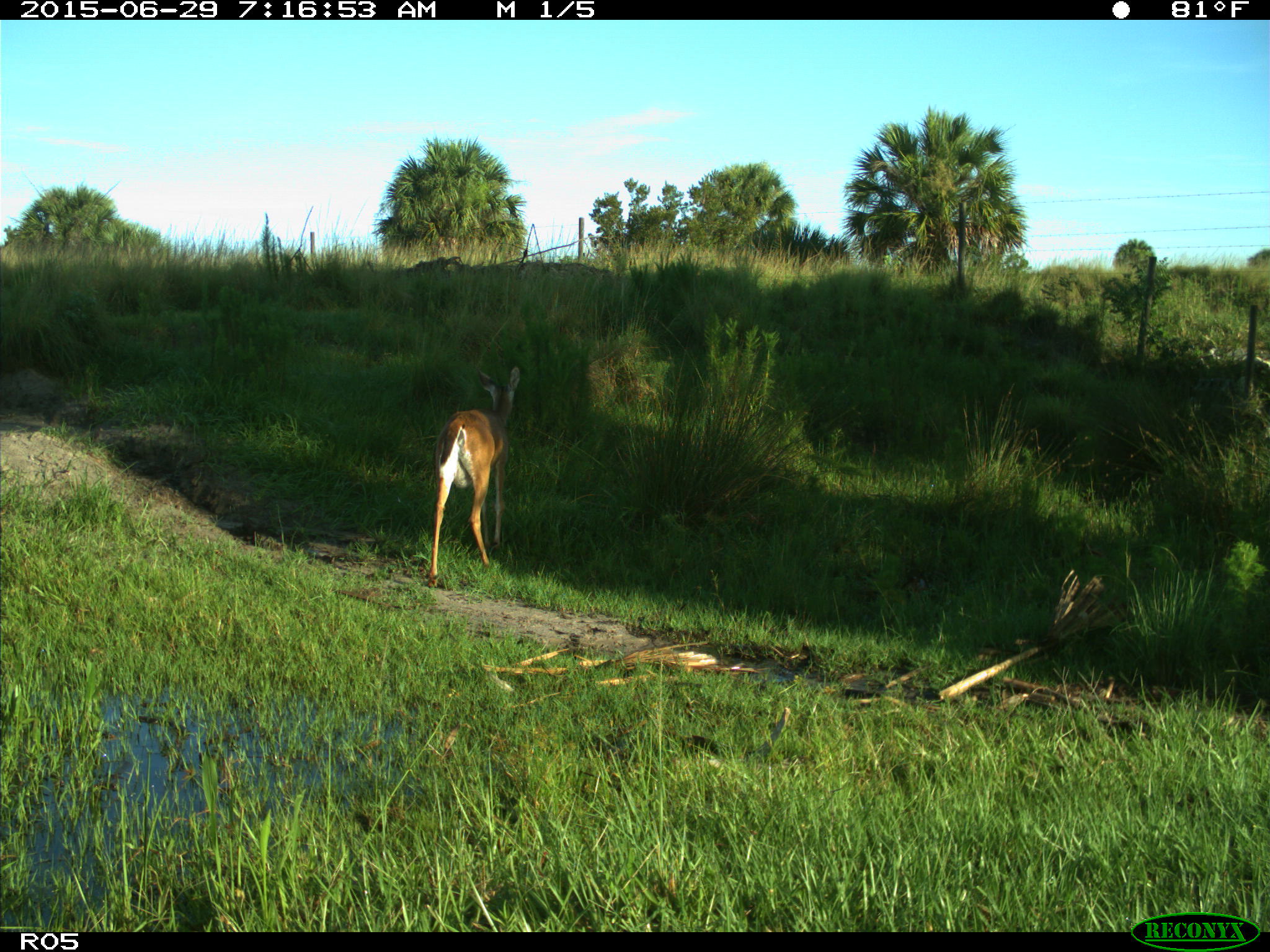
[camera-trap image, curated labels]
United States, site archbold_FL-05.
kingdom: Animalia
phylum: Chordata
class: Mammalia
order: Artiodactyla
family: Cervidae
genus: Odocoileus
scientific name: Odocoileus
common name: deer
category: unidentified deer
Unidentified deer (deer) (Odocoileus).